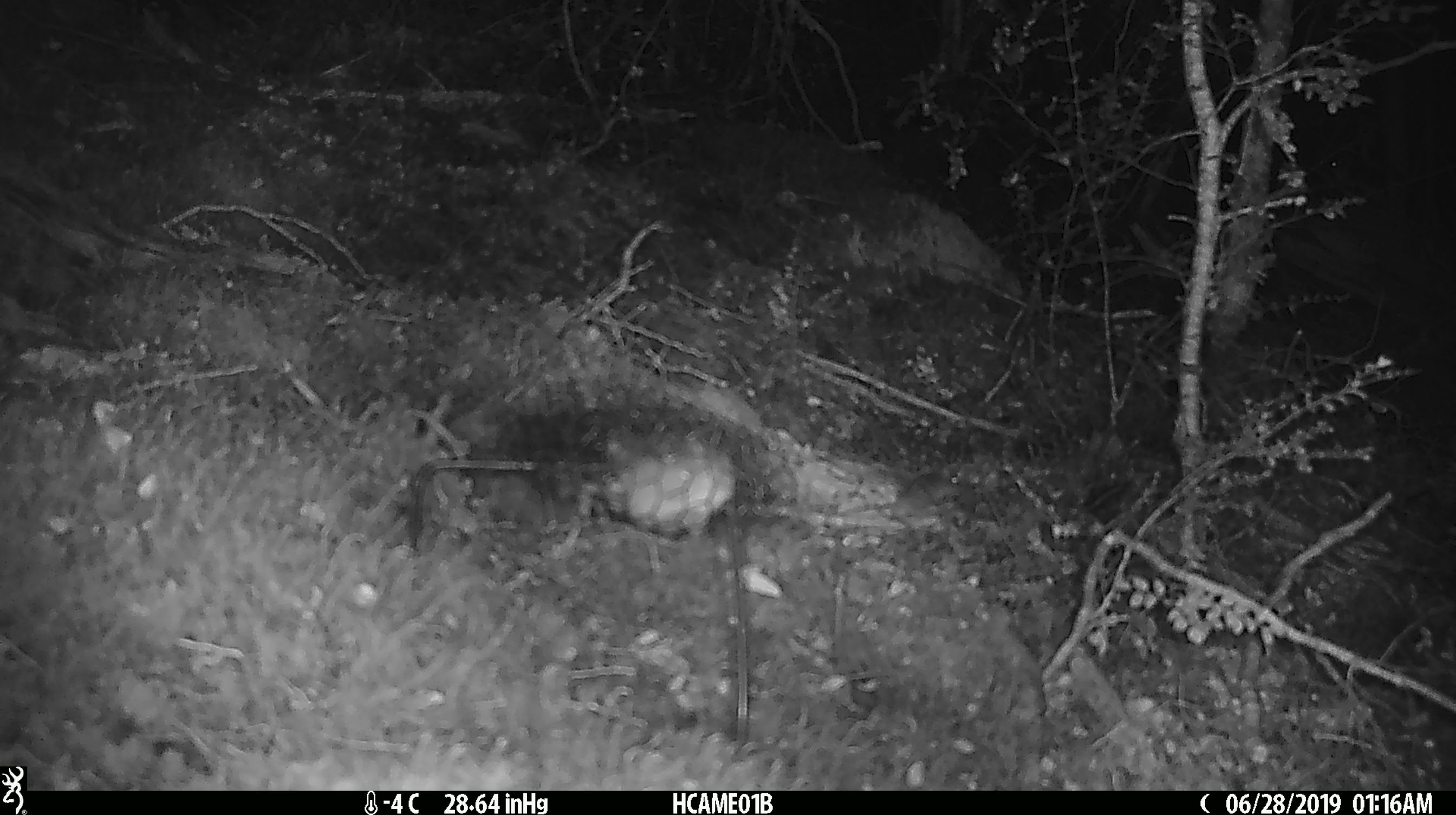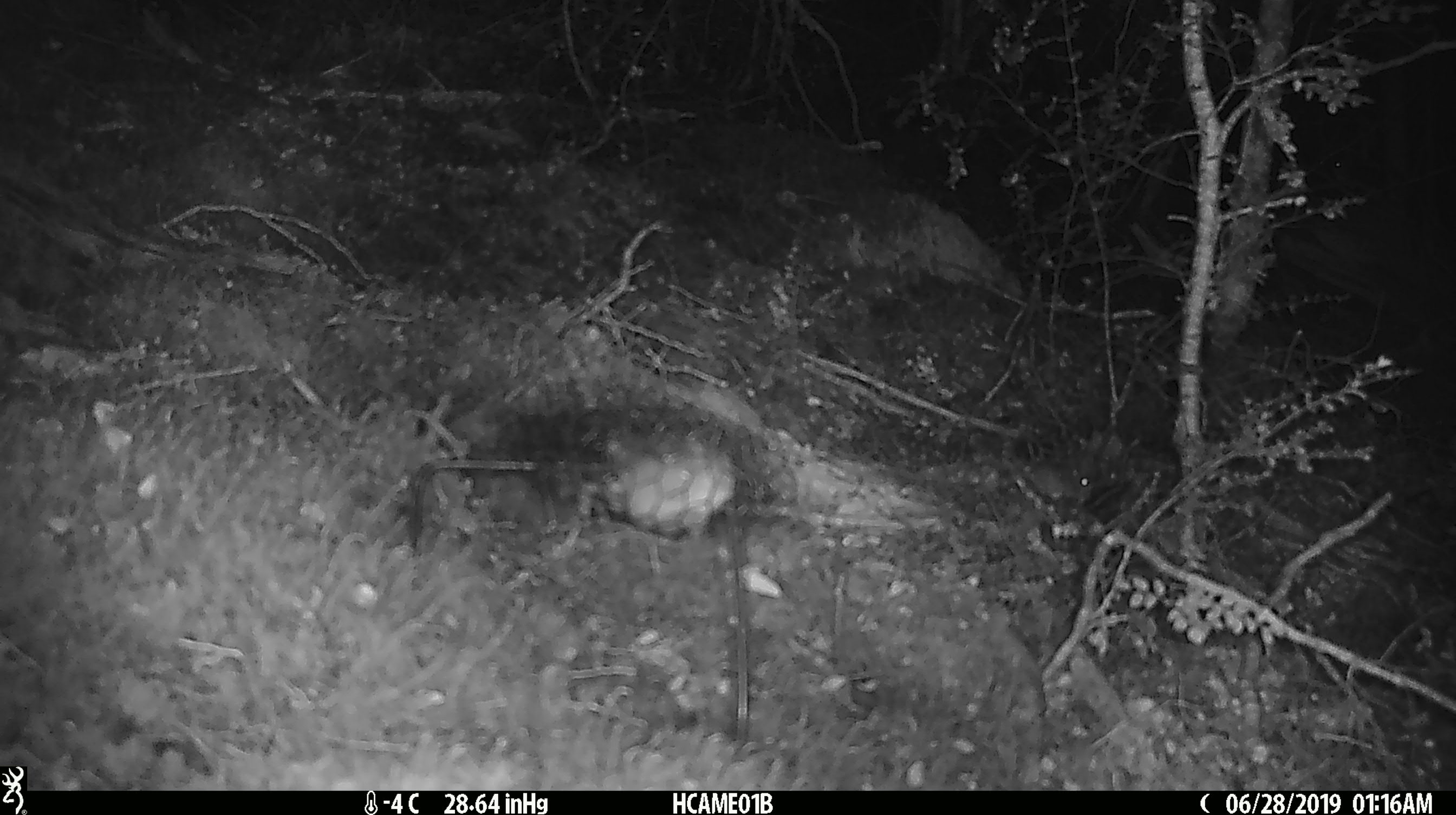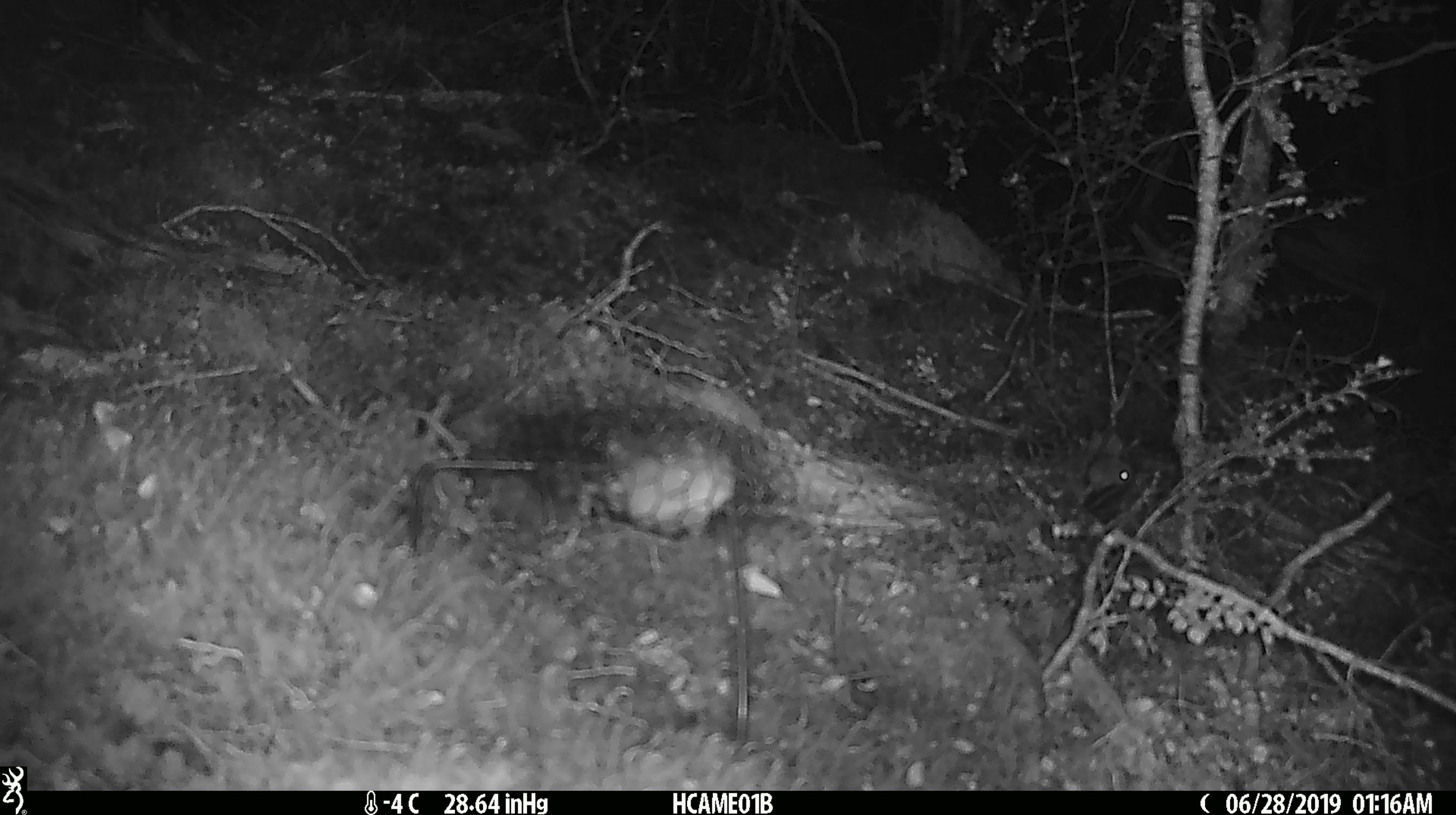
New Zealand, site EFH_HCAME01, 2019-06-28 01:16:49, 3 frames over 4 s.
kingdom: Animalia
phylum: Chordata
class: Mammalia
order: Rodentia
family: Muridae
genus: Mus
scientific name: Mus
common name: mouse